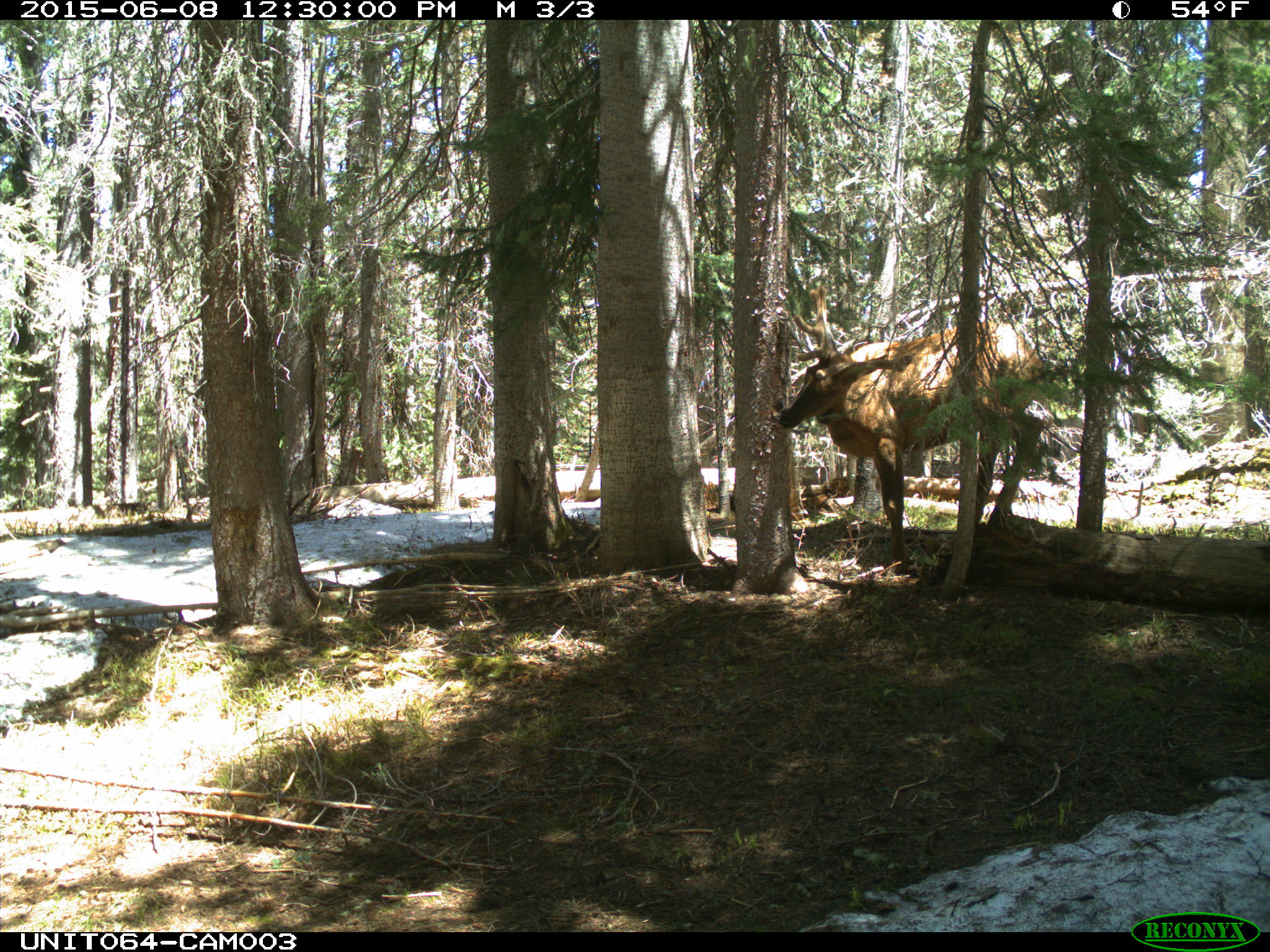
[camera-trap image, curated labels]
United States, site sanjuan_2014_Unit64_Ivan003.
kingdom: Animalia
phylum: Chordata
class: Mammalia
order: Artiodactyla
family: Cervidae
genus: Cervus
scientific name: Cervus elaphus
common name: red deer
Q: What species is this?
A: Cervus elaphus (red deer).